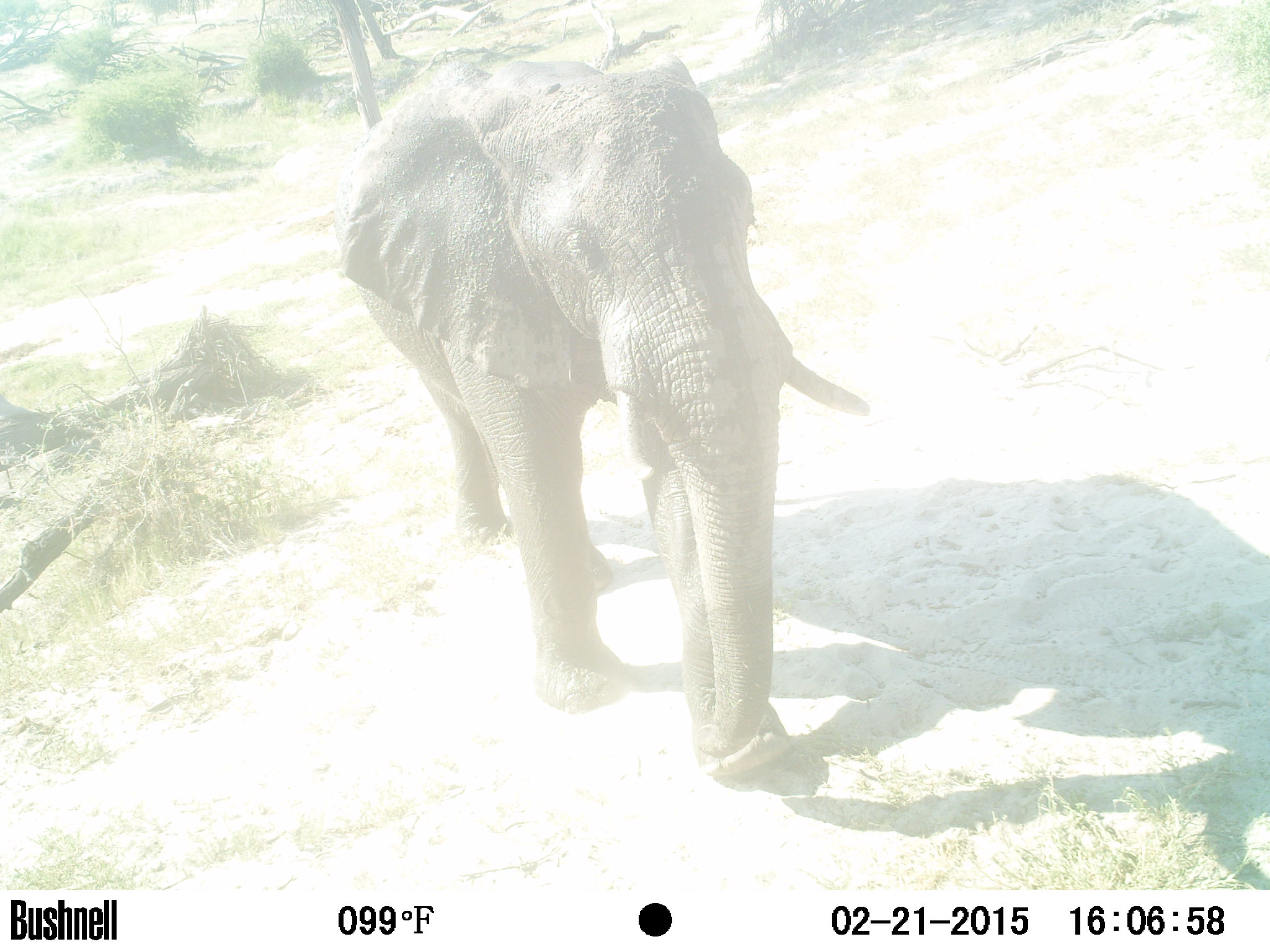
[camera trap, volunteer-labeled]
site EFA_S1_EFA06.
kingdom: Animalia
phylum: Chordata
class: Mammalia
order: Proboscidea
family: Elephantidae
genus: Loxodonta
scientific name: Loxodonta africana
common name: african bush elephant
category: elephant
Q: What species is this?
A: Elephant (african bush elephant) (Loxodonta africana).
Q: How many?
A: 1.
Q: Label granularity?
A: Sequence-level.